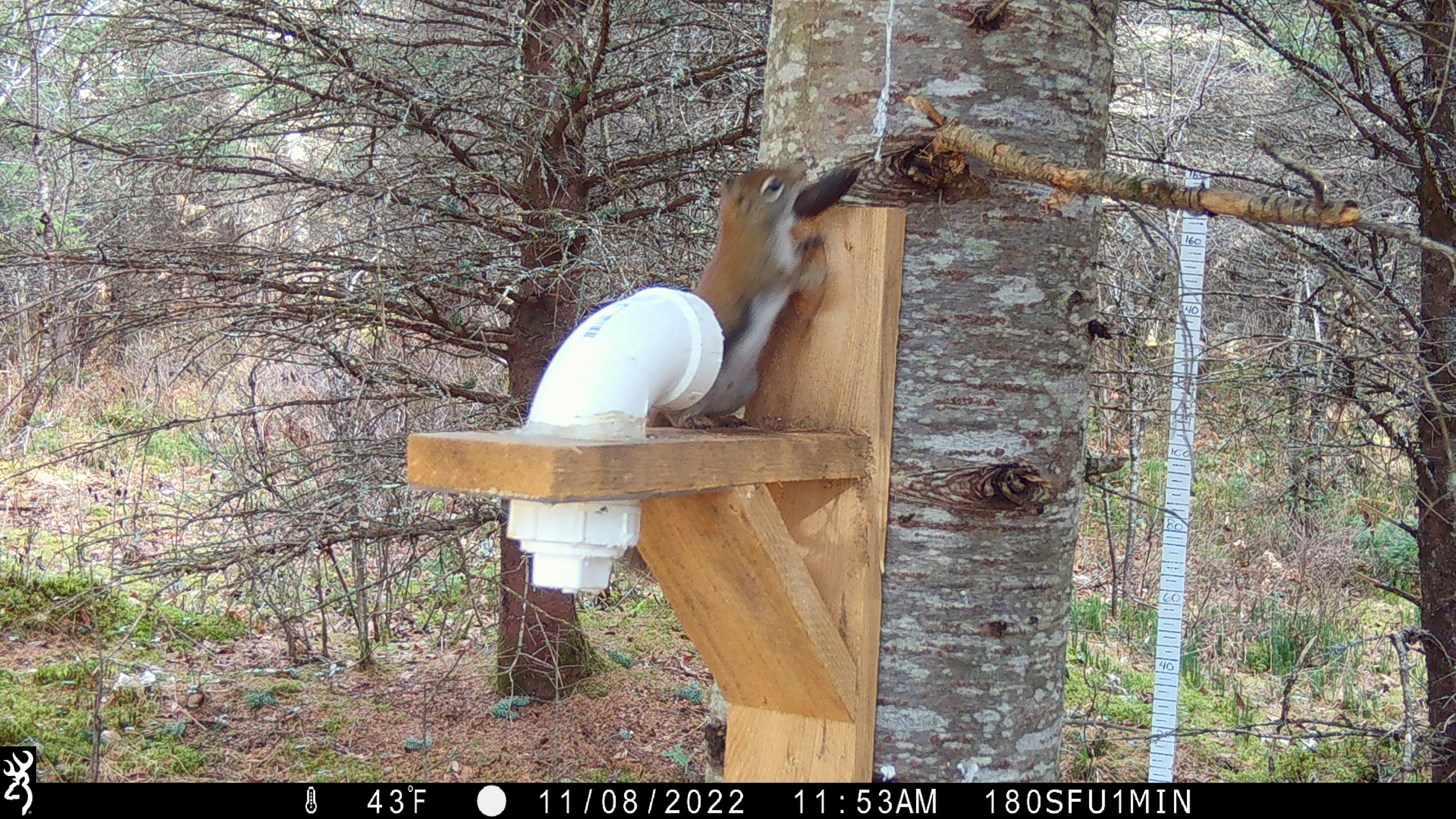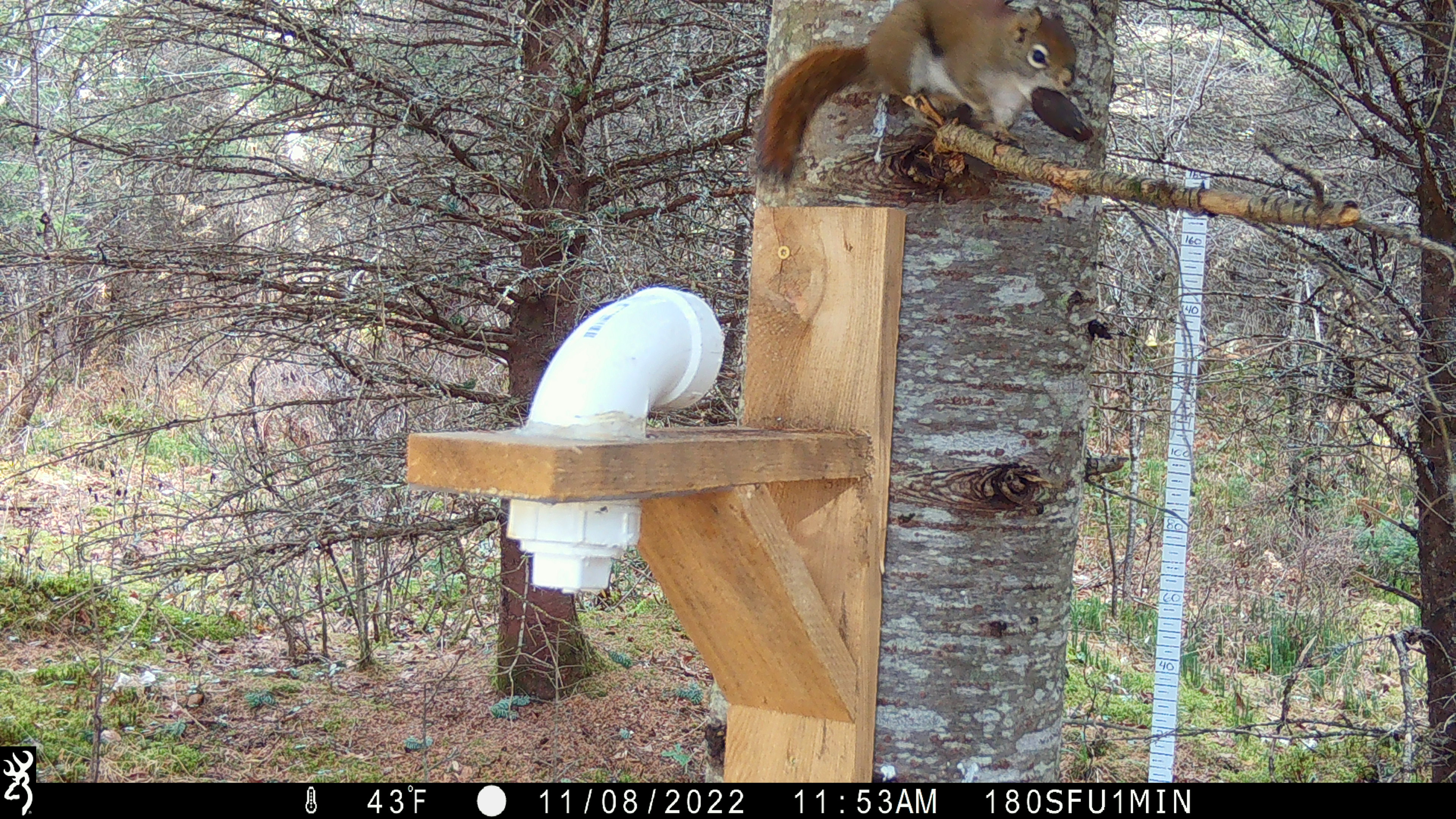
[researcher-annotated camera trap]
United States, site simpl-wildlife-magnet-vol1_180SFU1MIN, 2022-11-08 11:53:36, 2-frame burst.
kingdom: Animalia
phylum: Chordata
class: Mammalia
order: Rodentia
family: Sciuridae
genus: Tamiasciurus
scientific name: Tamiasciurus hudsonicus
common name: red squirrel